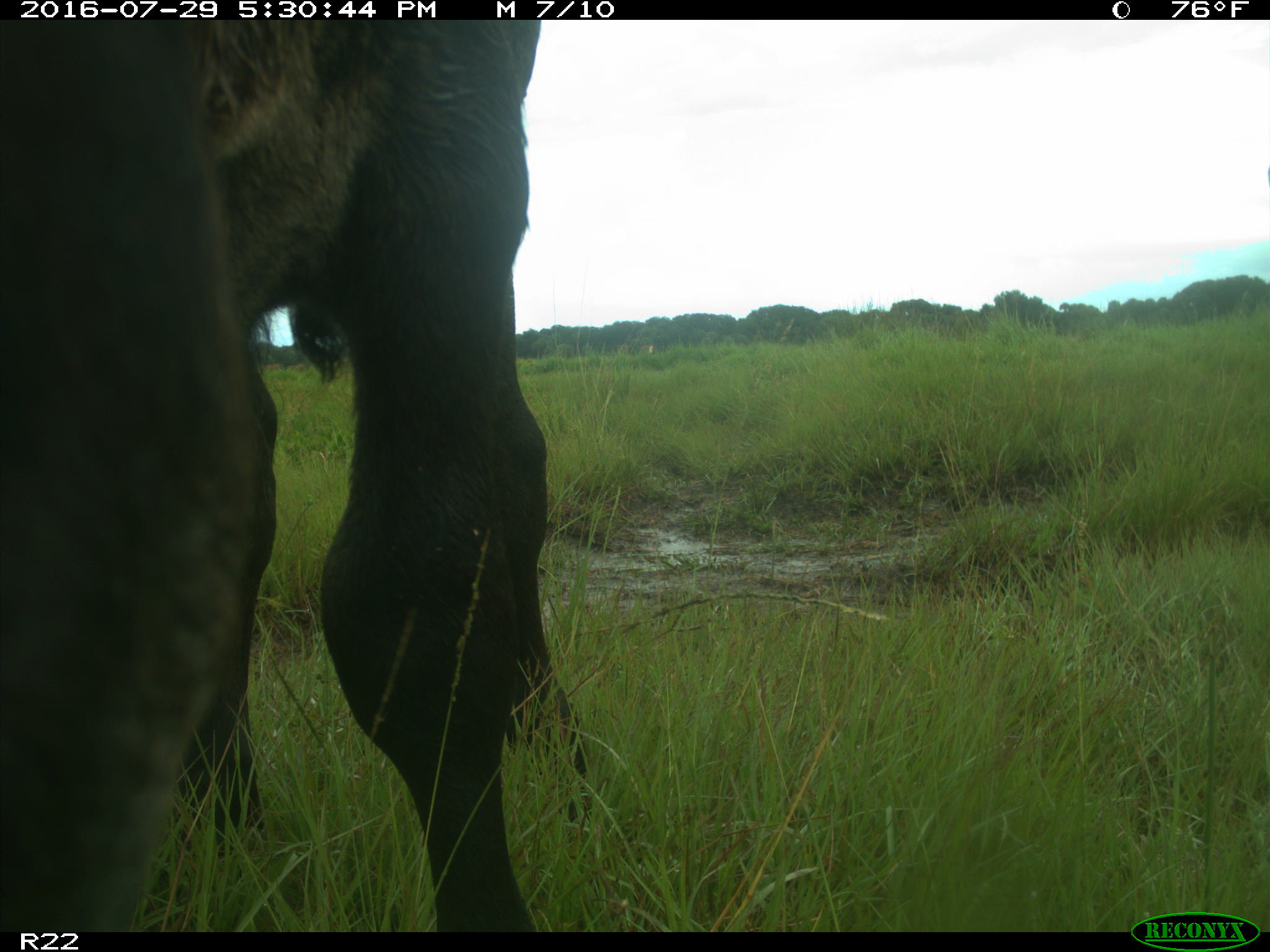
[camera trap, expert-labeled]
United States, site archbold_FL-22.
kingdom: Animalia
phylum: Chordata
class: Mammalia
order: Artiodactyla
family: Bovidae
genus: Bos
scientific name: Bos taurus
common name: domestic cow